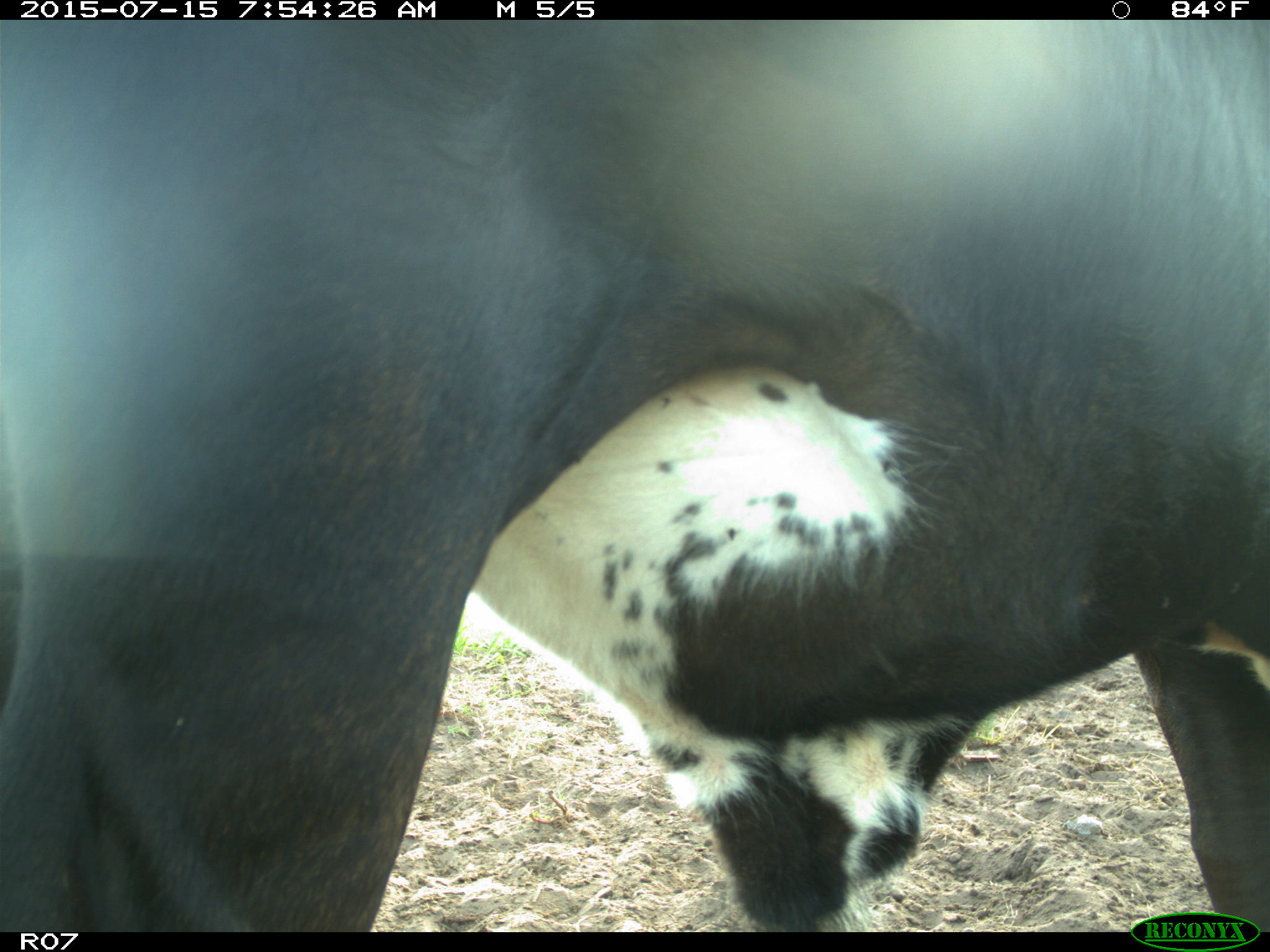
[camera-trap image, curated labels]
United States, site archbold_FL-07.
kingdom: Animalia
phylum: Chordata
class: Mammalia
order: Artiodactyla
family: Bovidae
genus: Bos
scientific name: Bos taurus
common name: domestic cow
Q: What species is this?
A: Bos taurus (domestic cow).